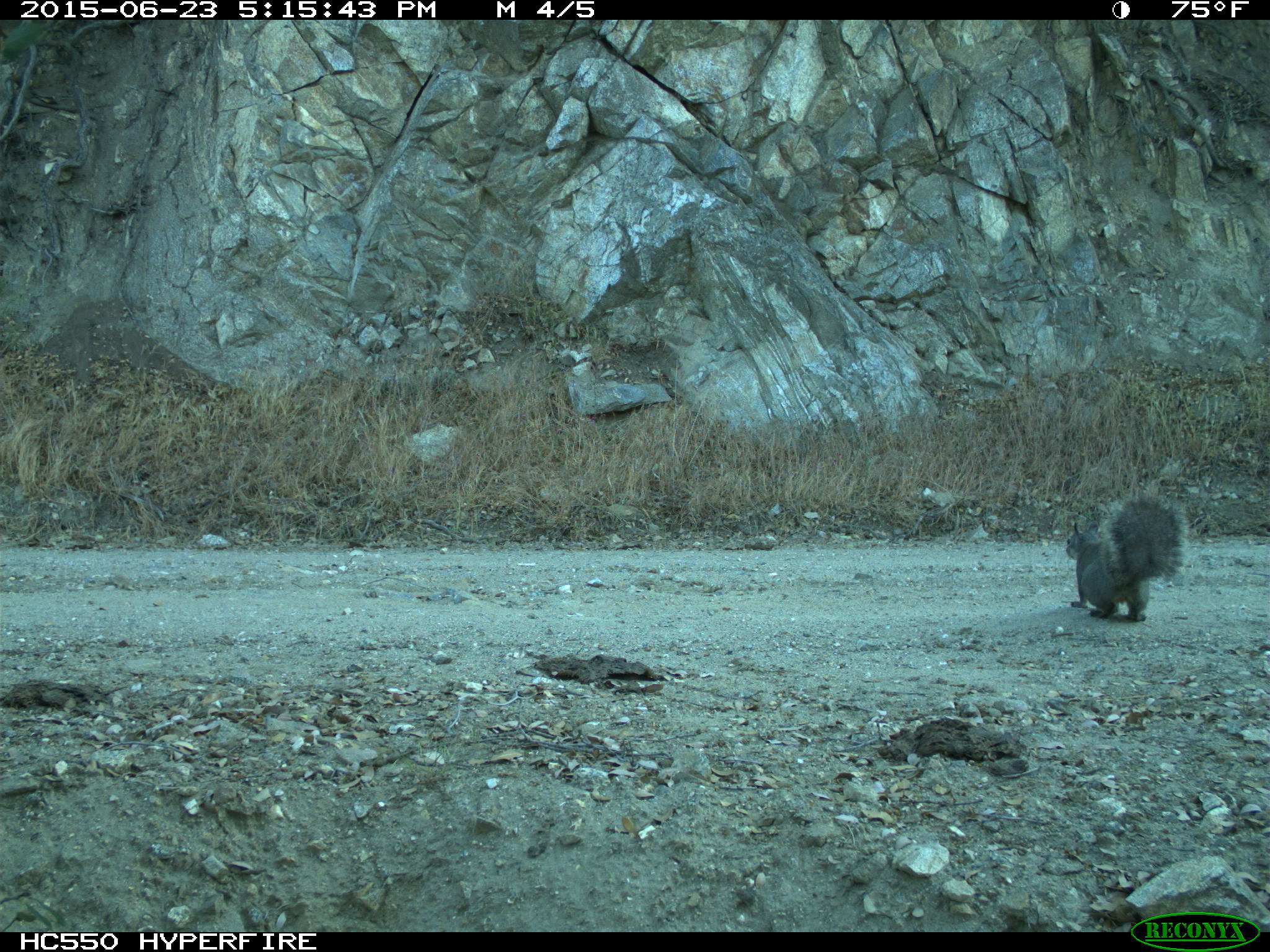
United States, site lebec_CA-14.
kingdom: Animalia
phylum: Chordata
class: Mammalia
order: Rodentia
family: Sciuridae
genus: Sciurus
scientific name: Sciurus carolinensis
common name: eastern gray squirrel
Sciurus carolinensis (eastern gray squirrel).